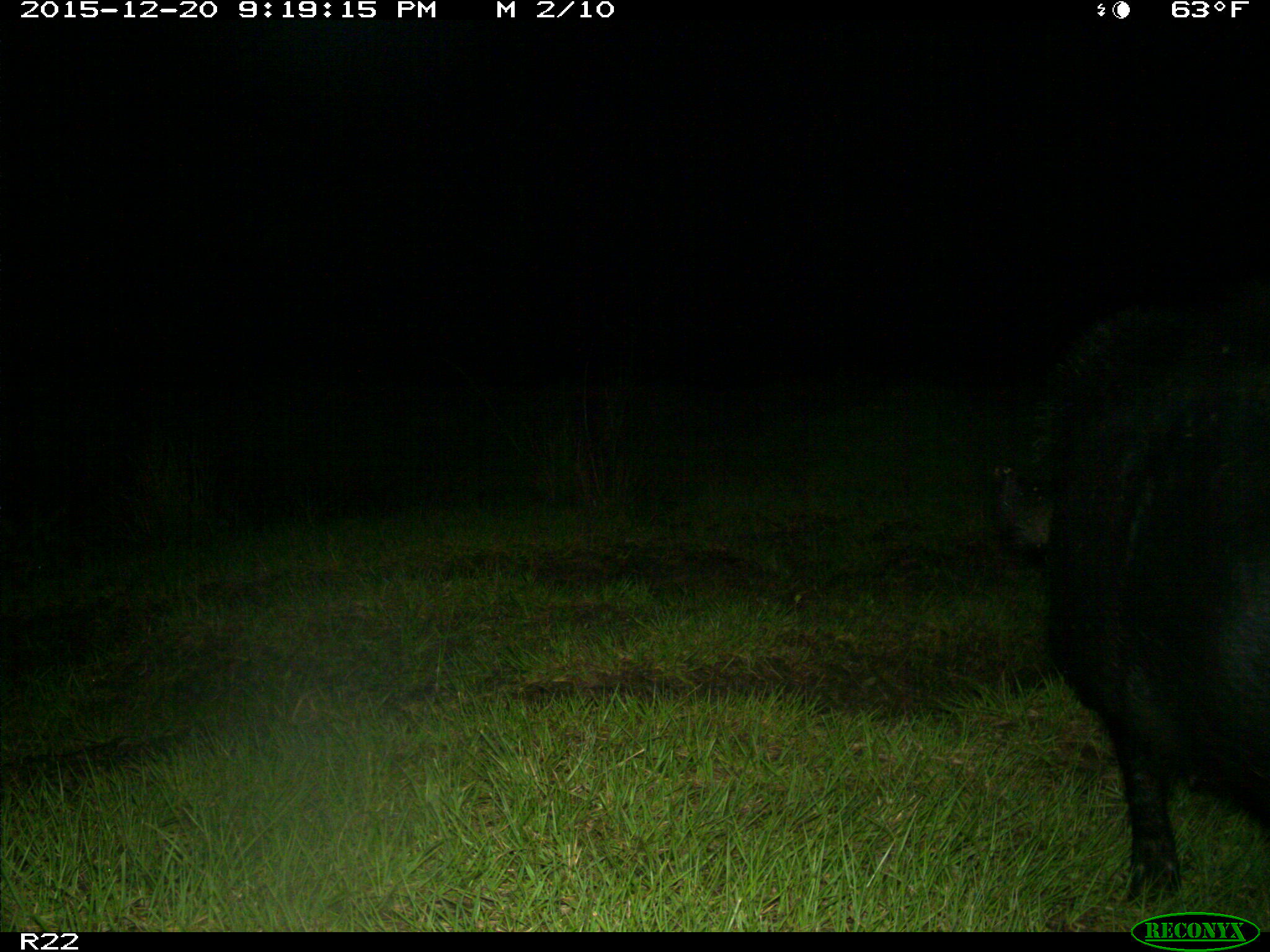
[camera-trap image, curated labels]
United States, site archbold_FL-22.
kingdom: Animalia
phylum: Chordata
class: Mammalia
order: Artiodactyla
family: Suidae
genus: Sus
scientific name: Sus scrofa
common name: wild boar